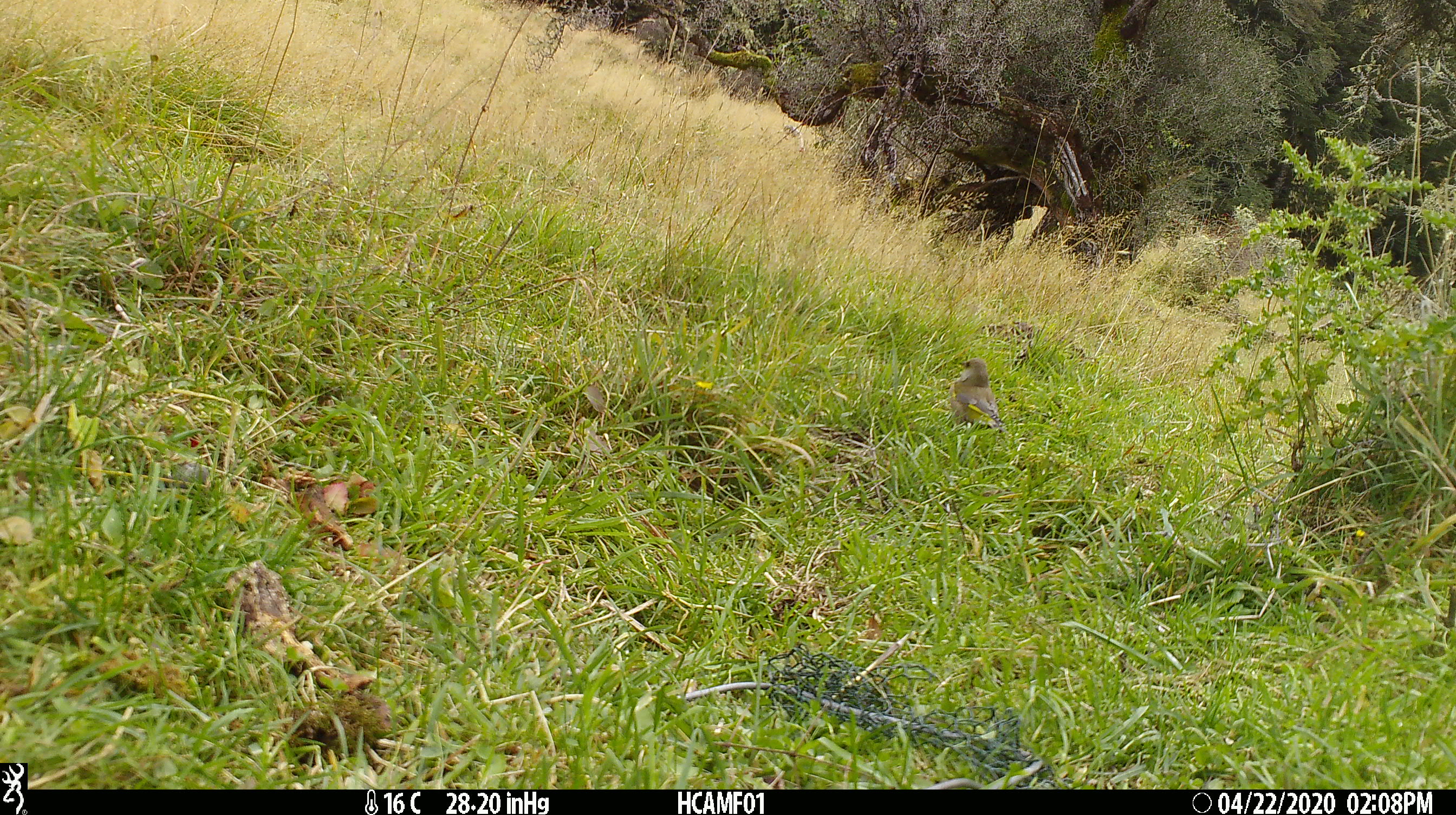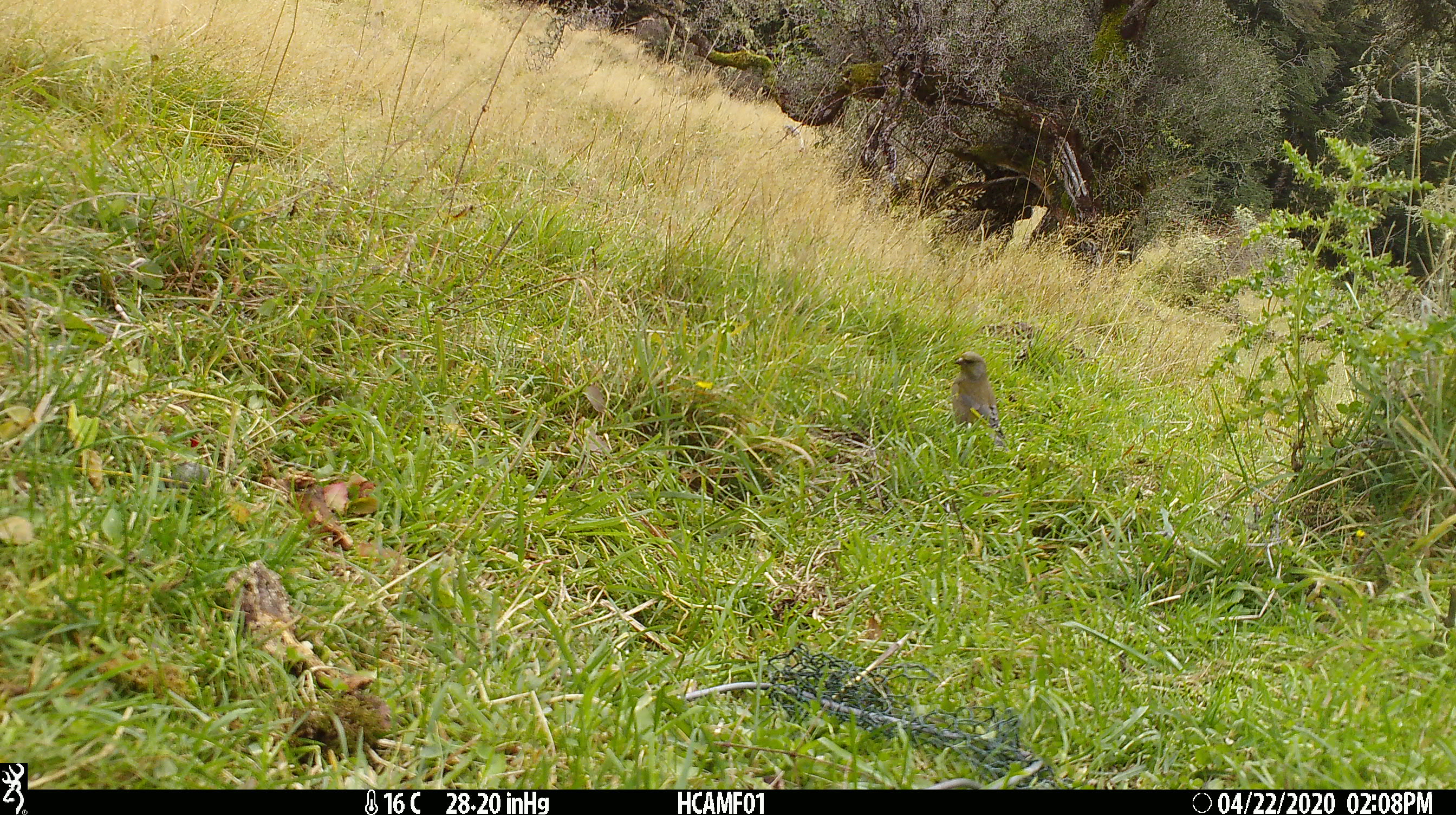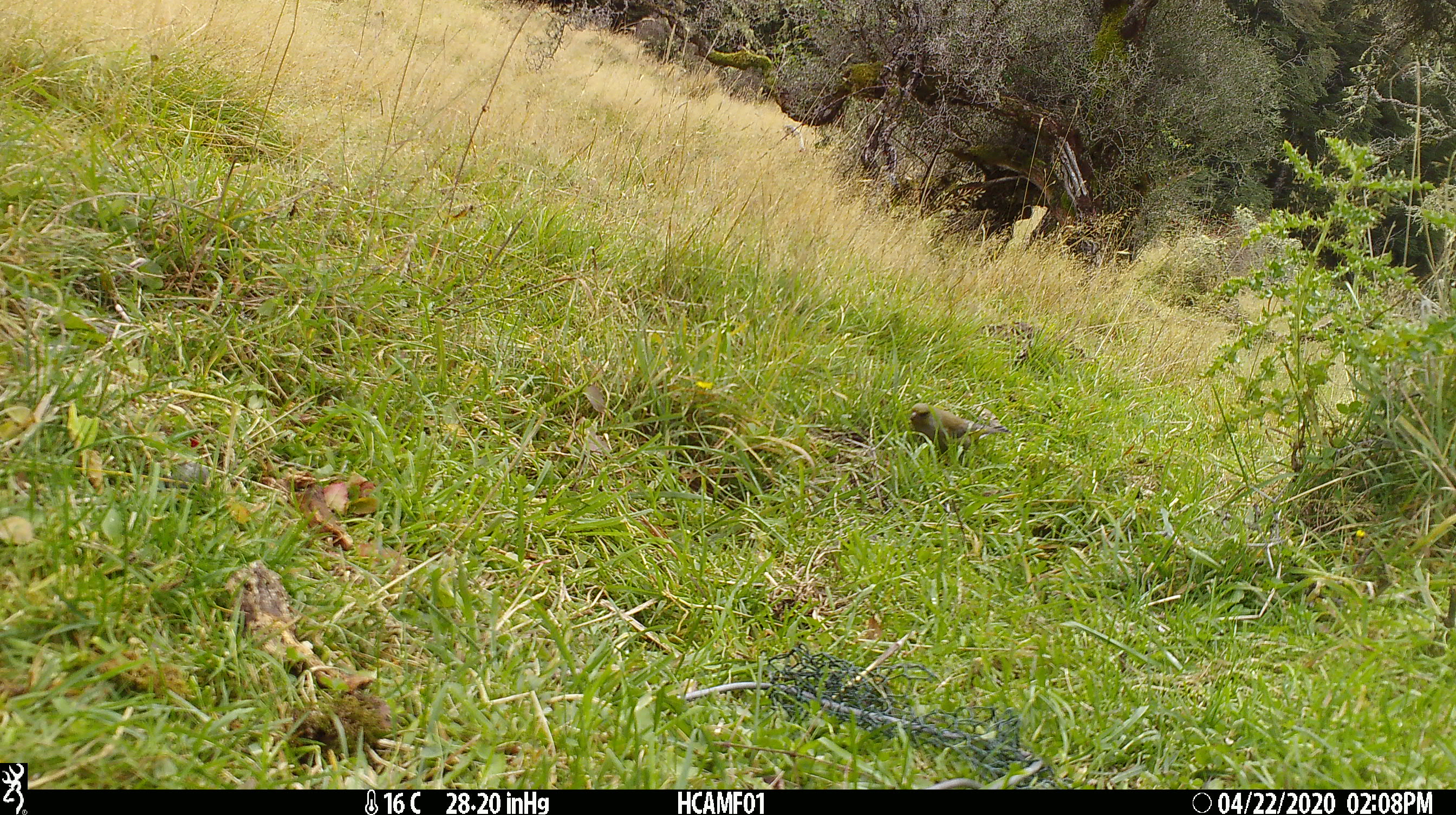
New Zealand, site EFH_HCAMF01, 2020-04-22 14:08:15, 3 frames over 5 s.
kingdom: Animalia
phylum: Chordata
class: Aves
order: Passeriformes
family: Fringillidae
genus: Chloris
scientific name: Chloris chloris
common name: greenfinch